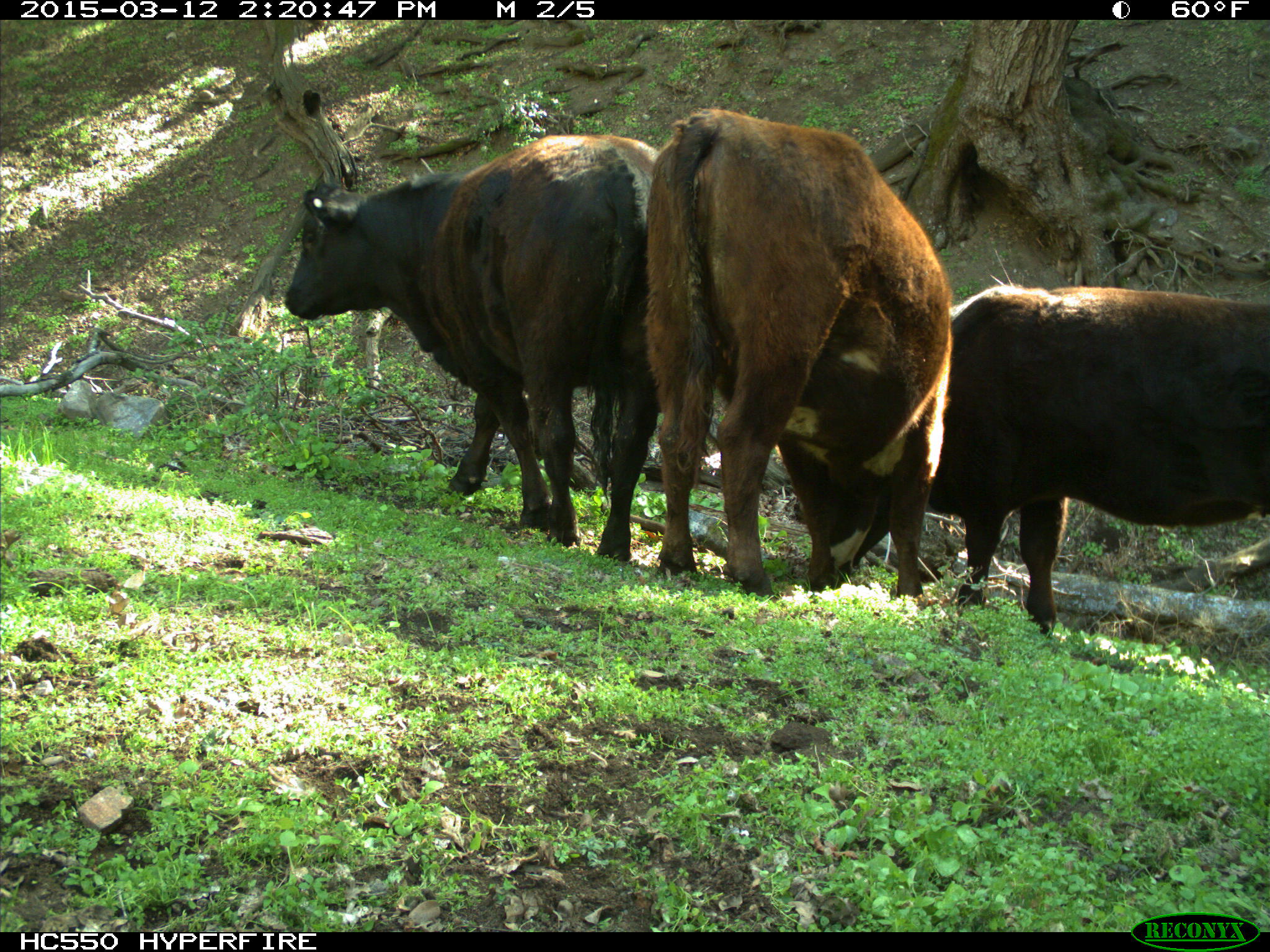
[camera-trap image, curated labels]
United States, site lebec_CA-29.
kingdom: Animalia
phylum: Chordata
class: Mammalia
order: Artiodactyla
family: Bovidae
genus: Bos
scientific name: Bos taurus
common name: domestic cow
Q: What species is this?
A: Bos taurus (domestic cow).